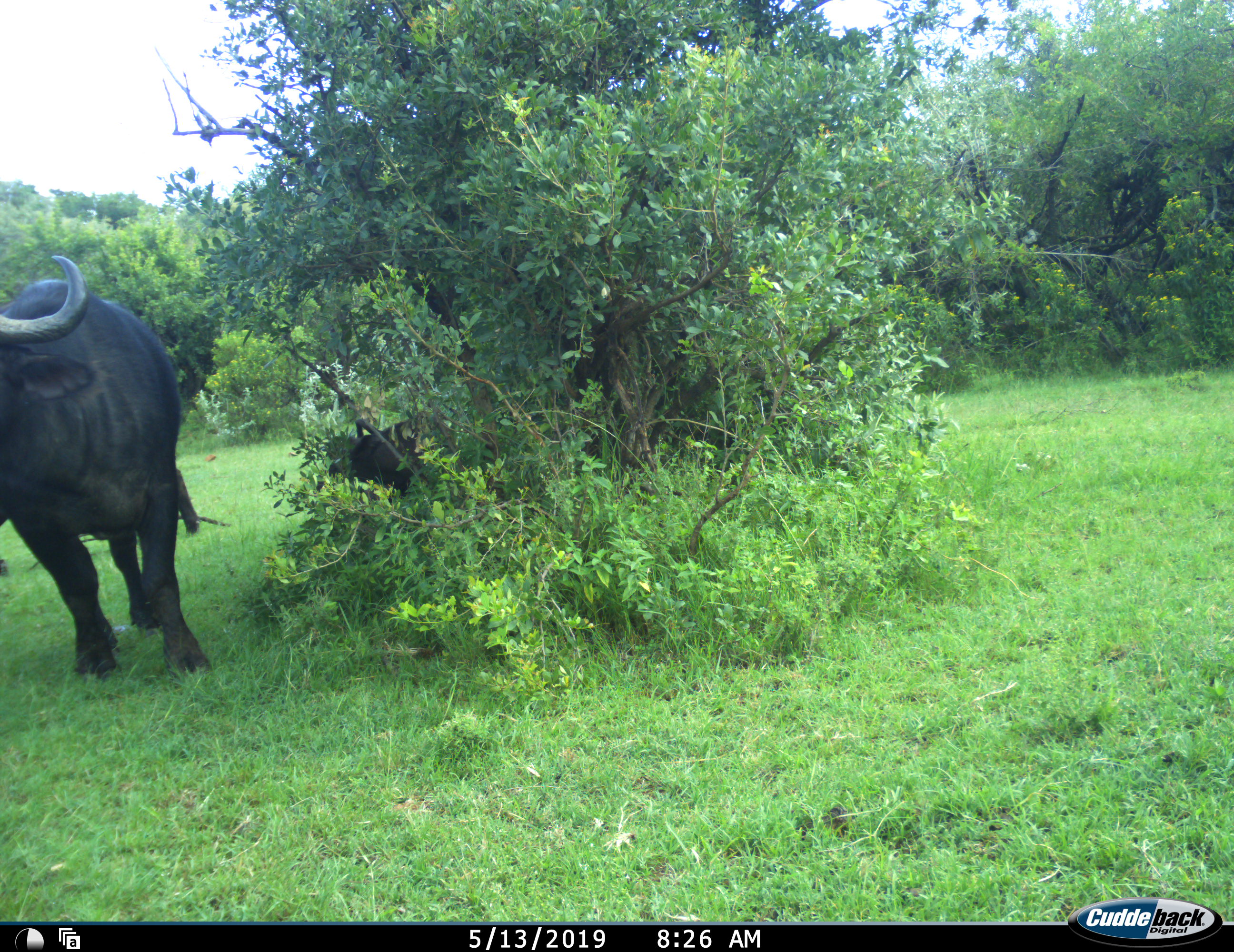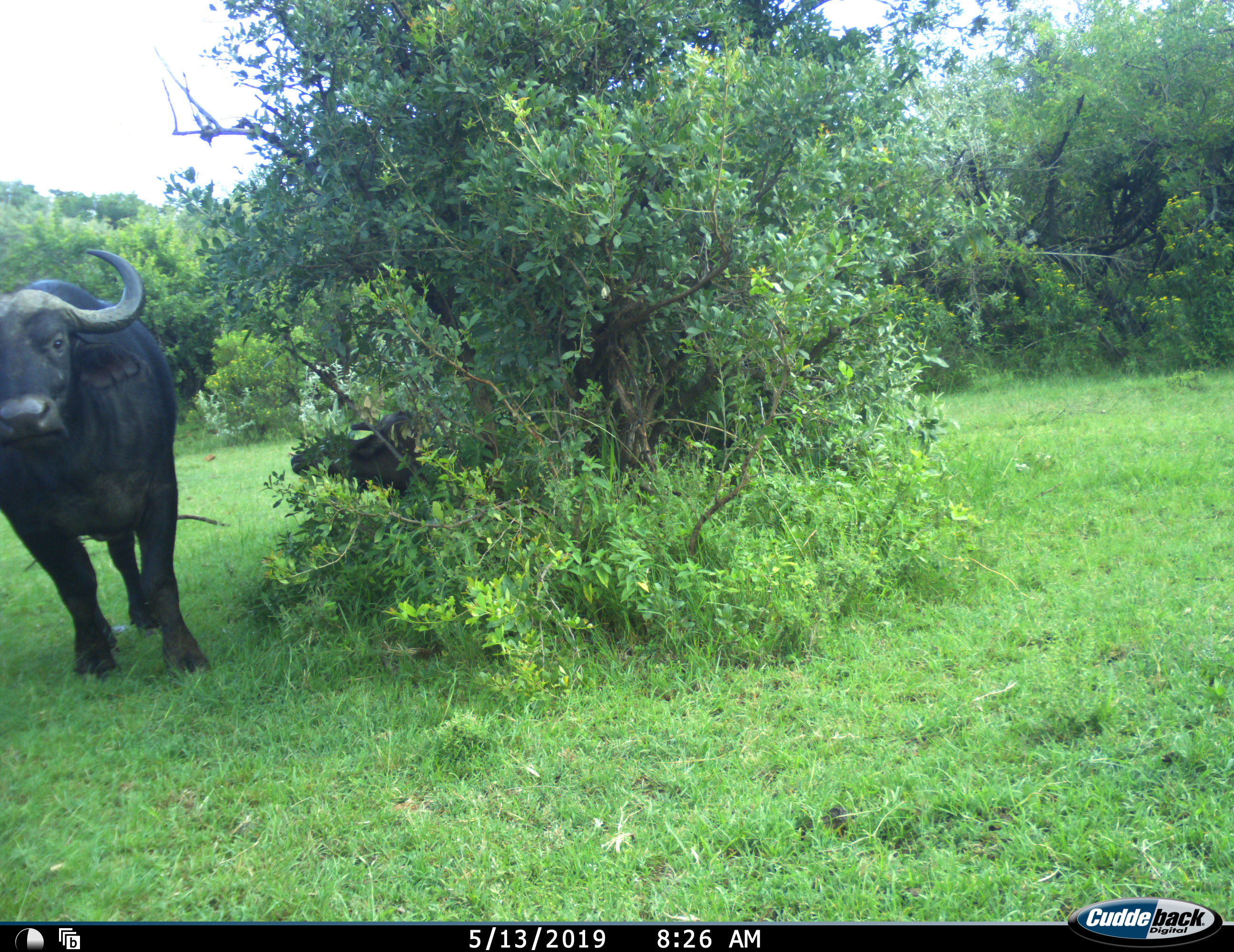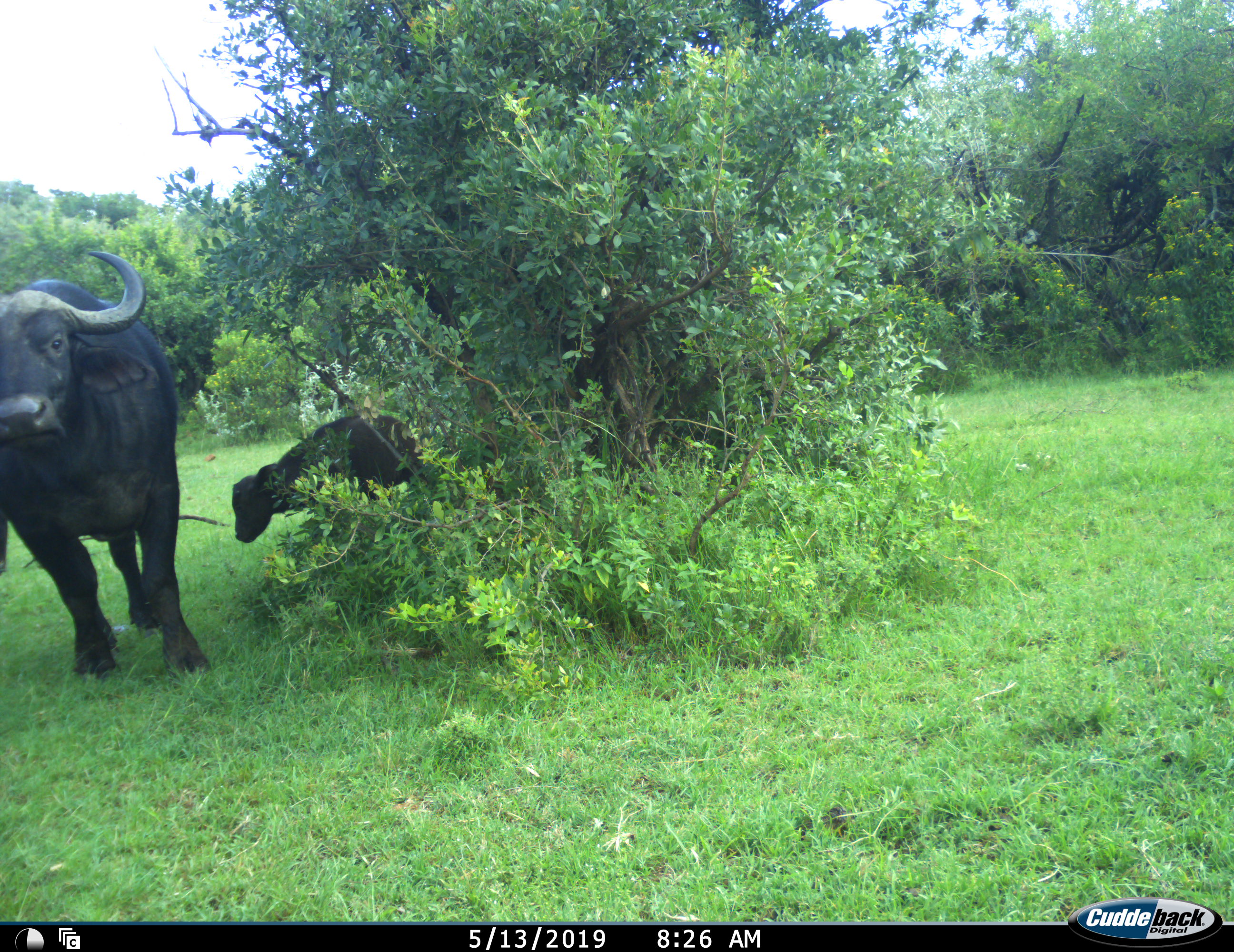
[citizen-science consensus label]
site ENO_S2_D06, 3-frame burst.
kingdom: Animalia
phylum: Chordata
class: Mammalia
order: Artiodactyla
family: Bovidae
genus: Syncerus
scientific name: Syncerus caffer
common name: african buffalo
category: buffalo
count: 3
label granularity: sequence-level